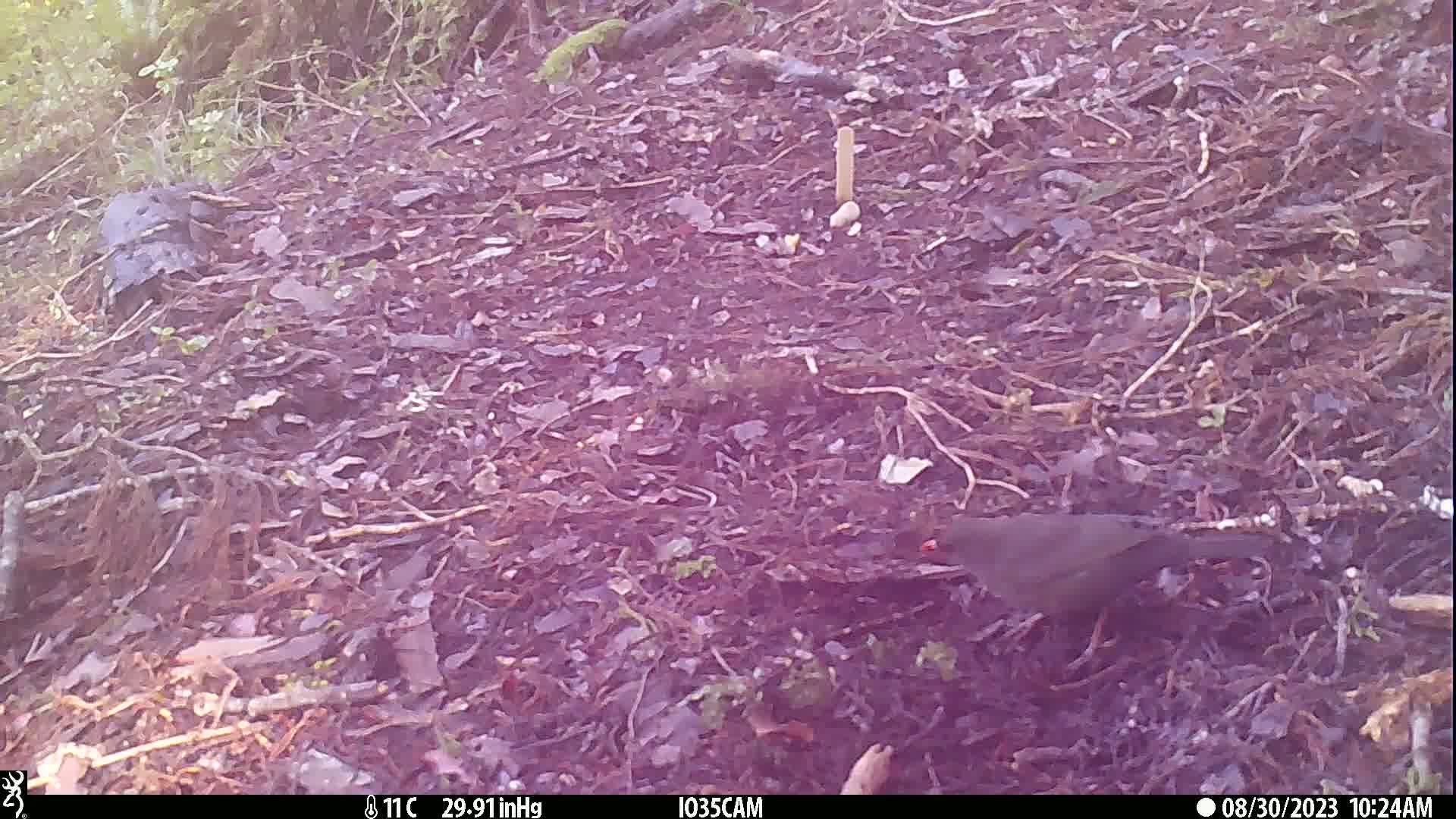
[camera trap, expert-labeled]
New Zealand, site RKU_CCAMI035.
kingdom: Animalia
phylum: Chordata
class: Aves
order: Passeriformes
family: Turdidae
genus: Turdus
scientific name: Turdus merula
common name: eurasian blackbird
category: blackbird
Blackbird (eurasian blackbird) (Turdus merula).